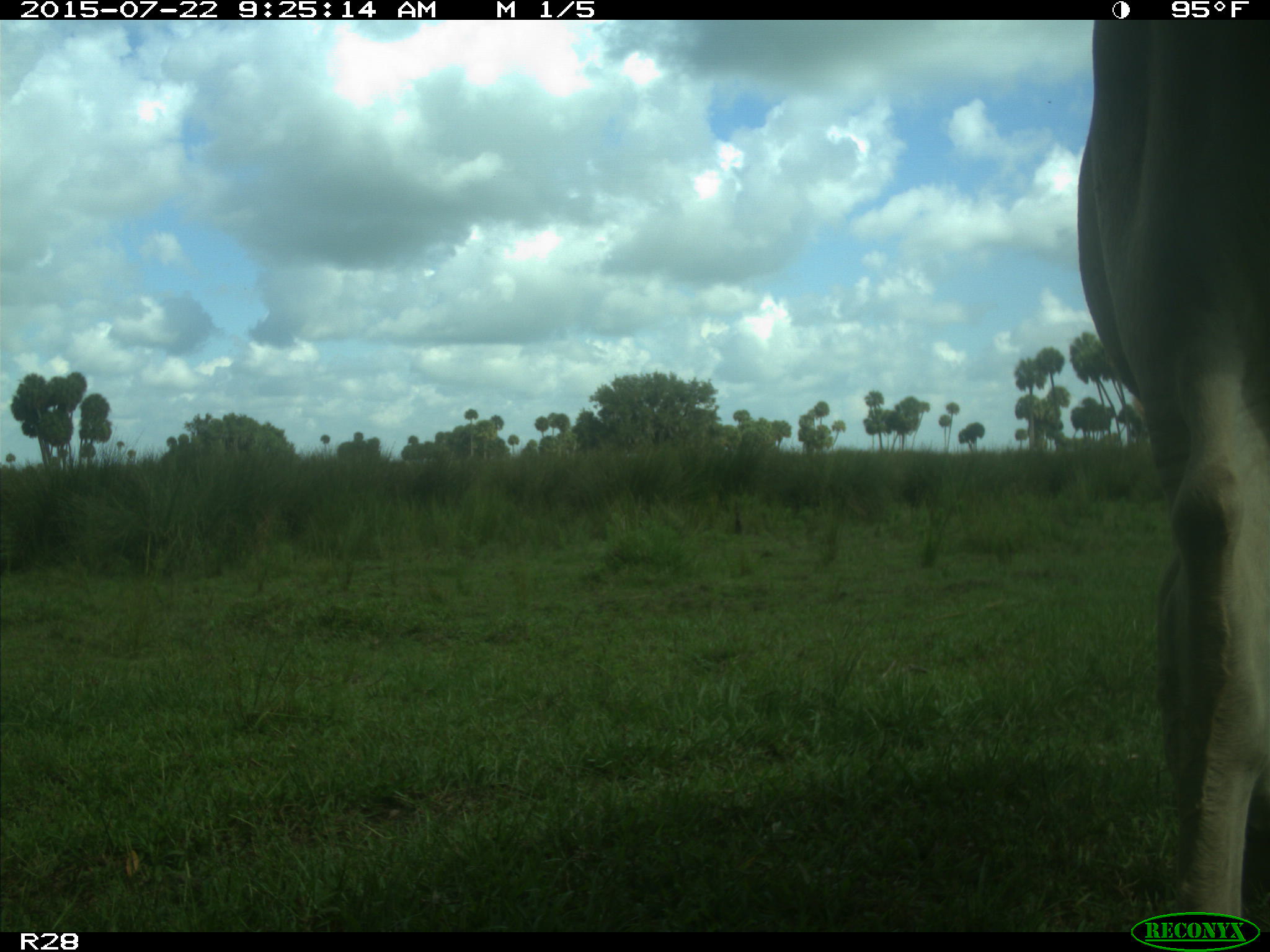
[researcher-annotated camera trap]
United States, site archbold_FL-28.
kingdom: Animalia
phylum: Chordata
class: Mammalia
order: Artiodactyla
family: Bovidae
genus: Bos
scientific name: Bos taurus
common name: domestic cow